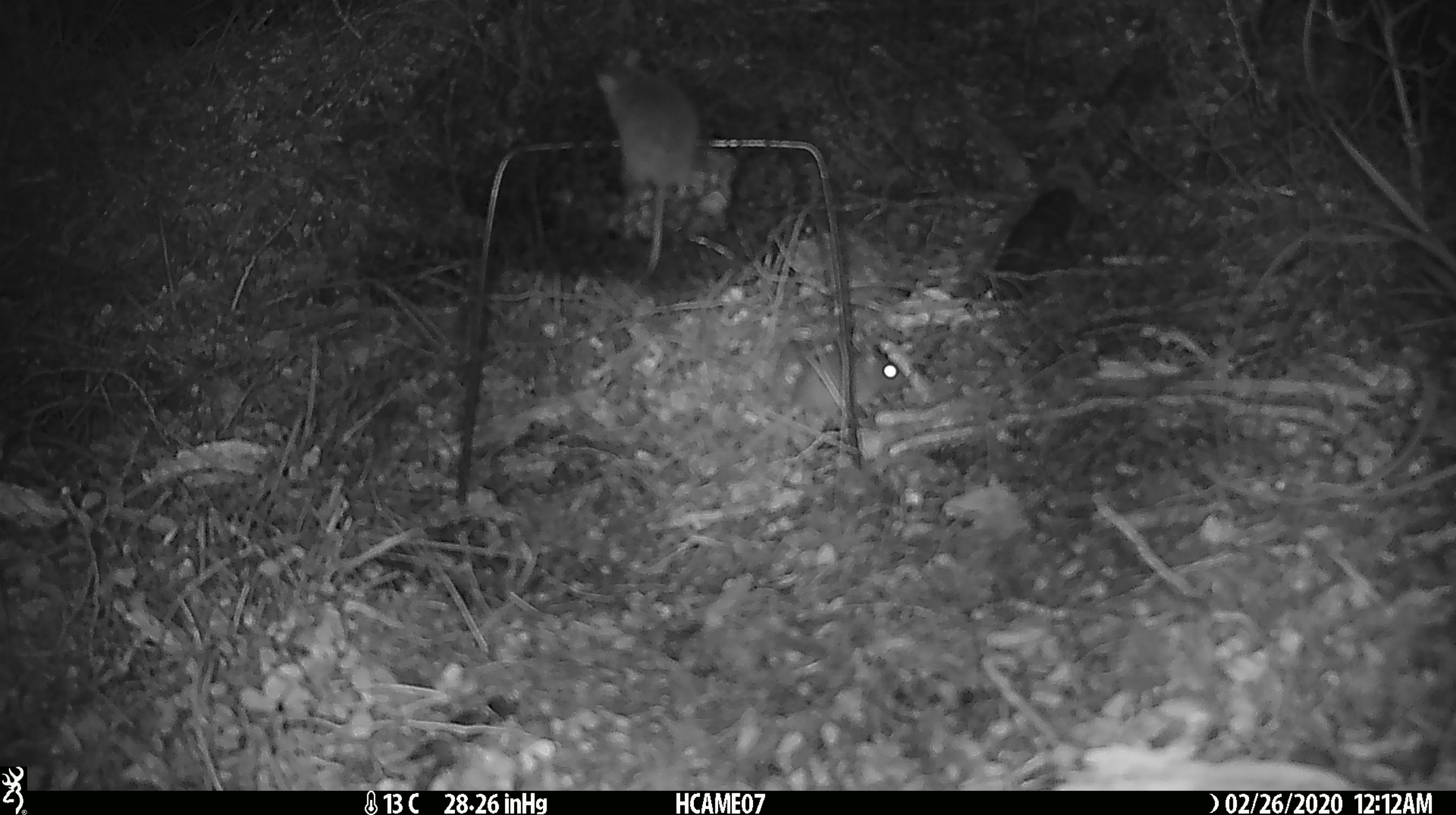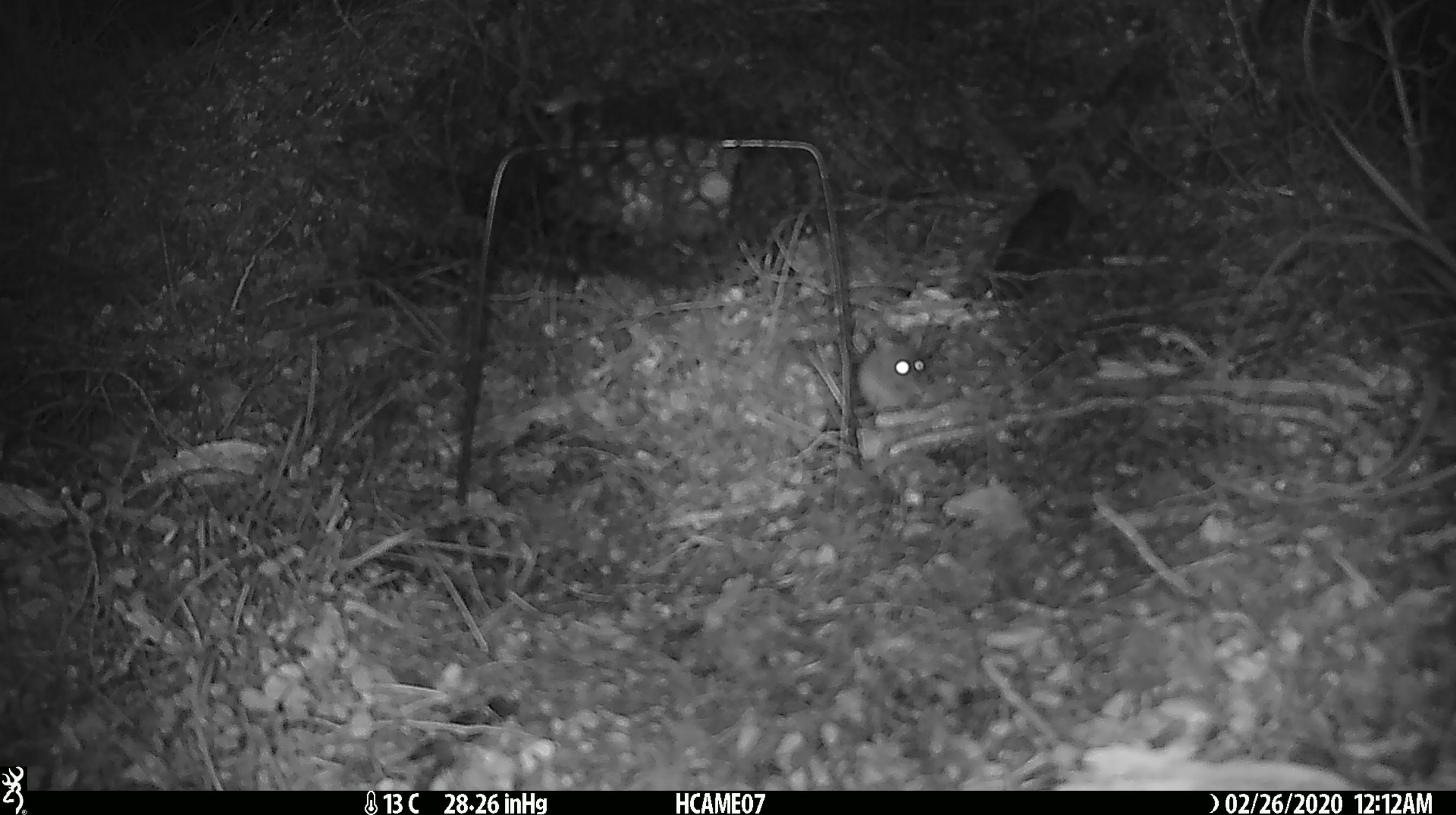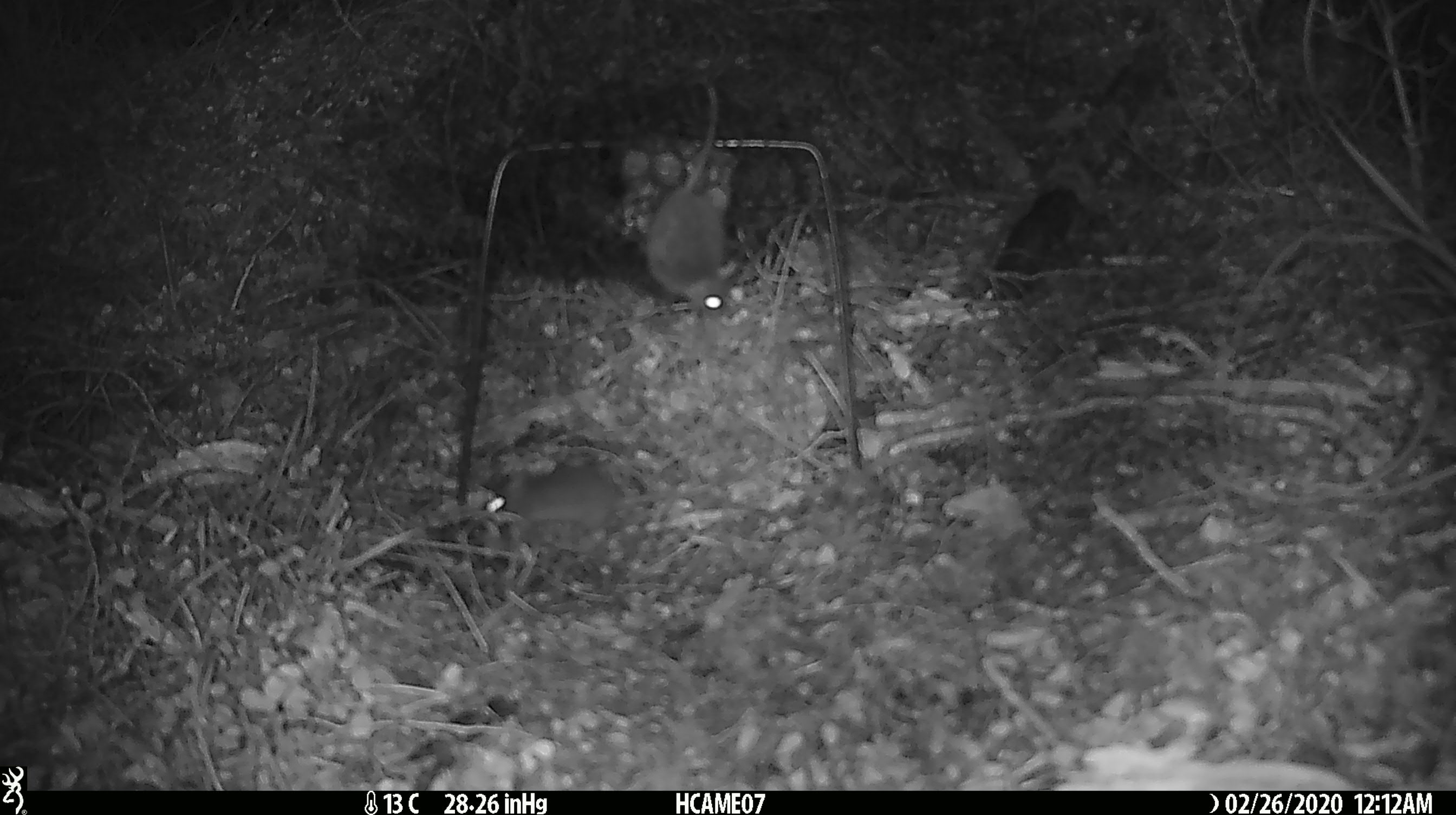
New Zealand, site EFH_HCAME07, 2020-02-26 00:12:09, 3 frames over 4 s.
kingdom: Animalia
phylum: Chordata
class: Mammalia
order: Rodentia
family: Muridae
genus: Mus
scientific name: Mus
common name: mouse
Mouse (Mus).